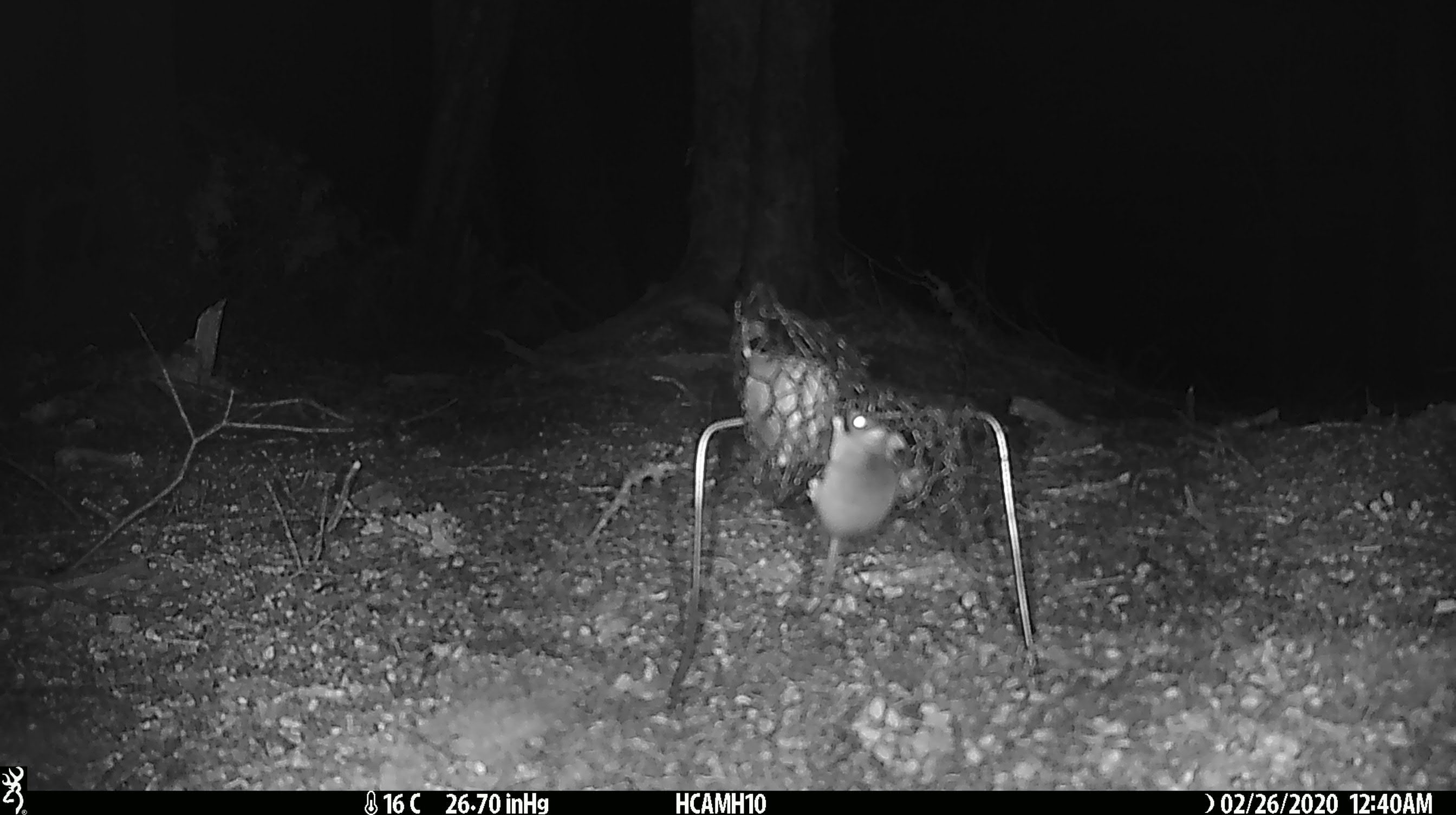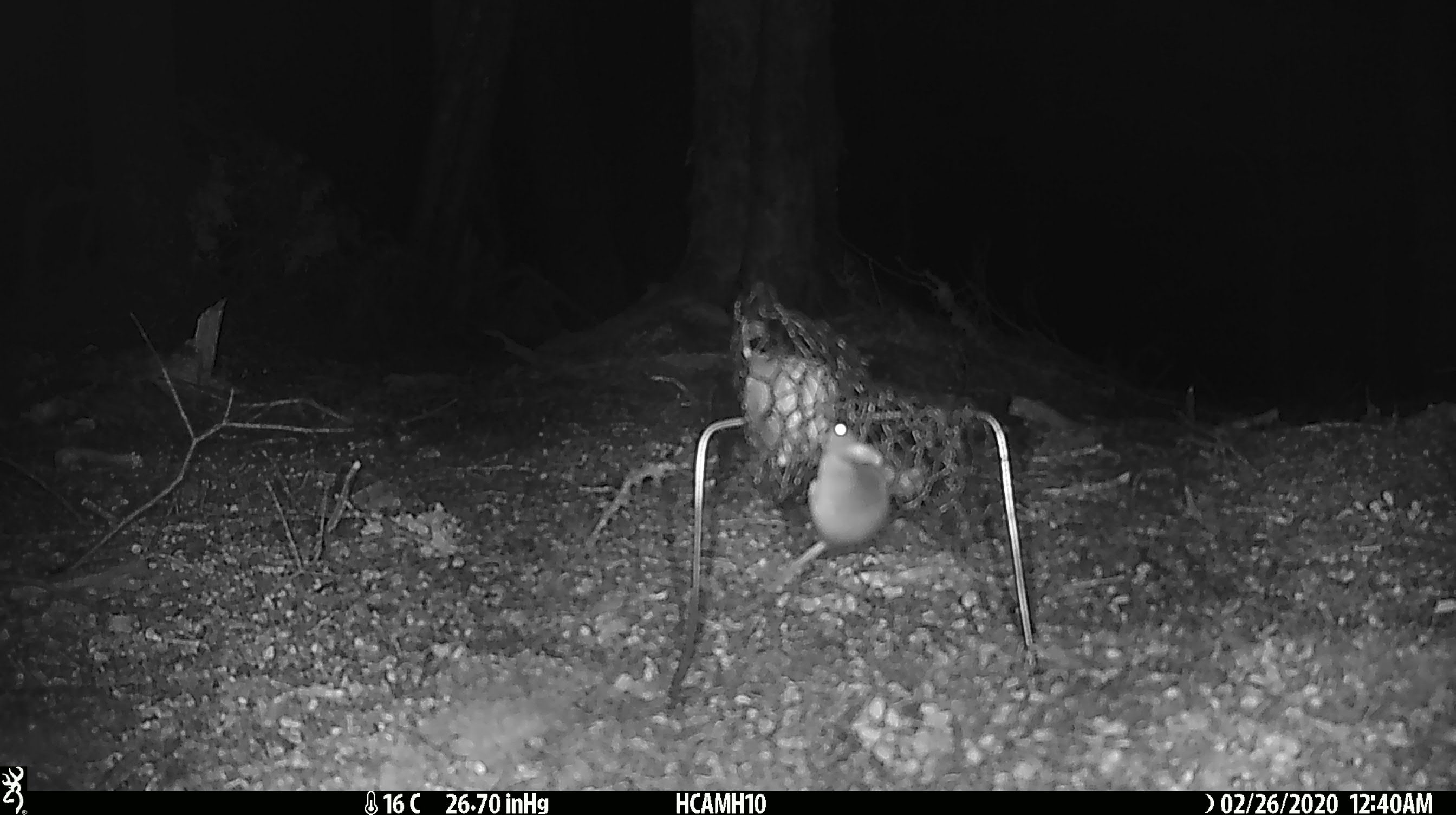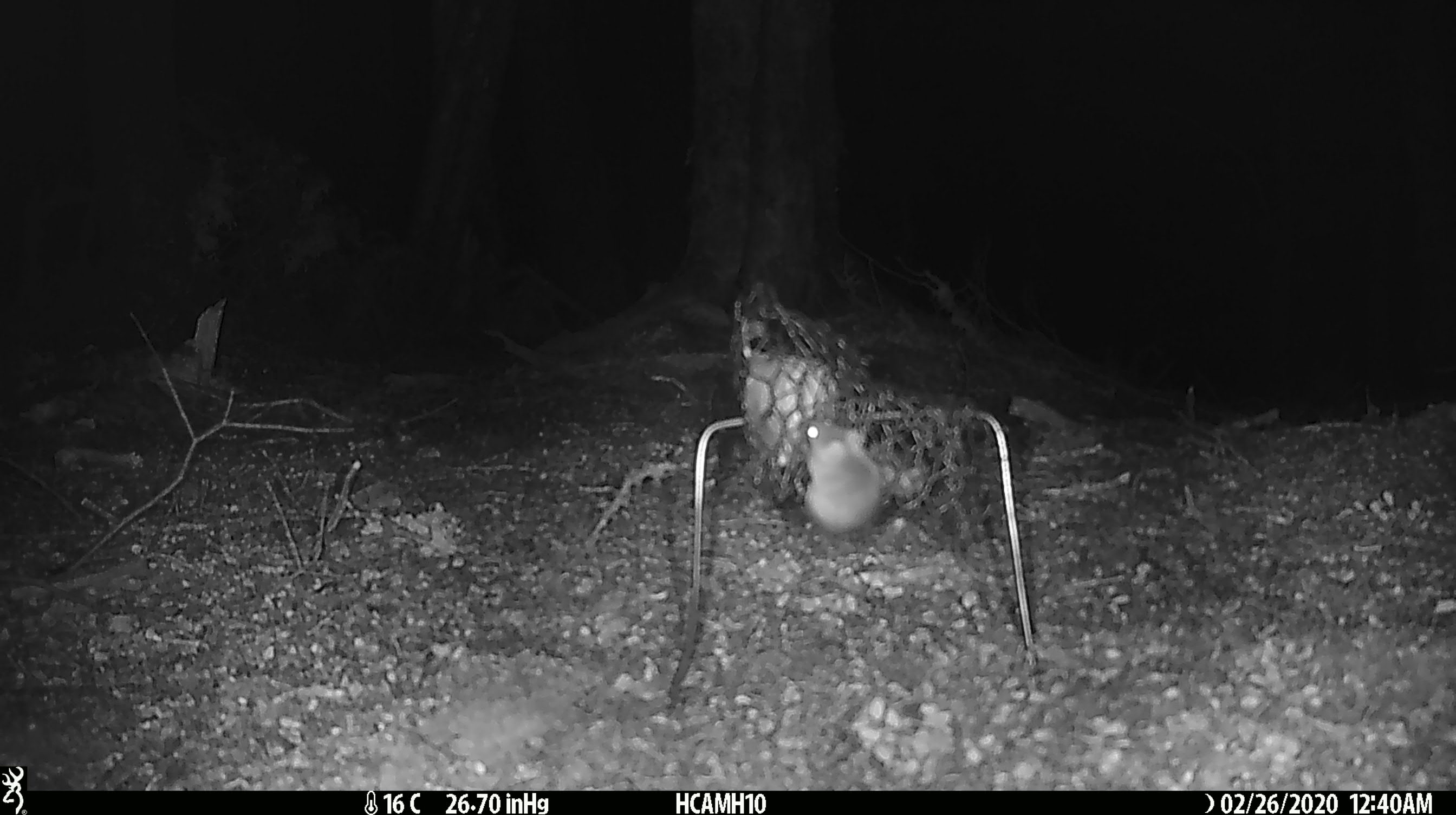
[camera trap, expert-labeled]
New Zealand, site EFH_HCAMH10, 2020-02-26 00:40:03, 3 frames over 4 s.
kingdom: Animalia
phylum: Chordata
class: Mammalia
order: Rodentia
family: Muridae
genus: Mus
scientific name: Mus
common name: mouse